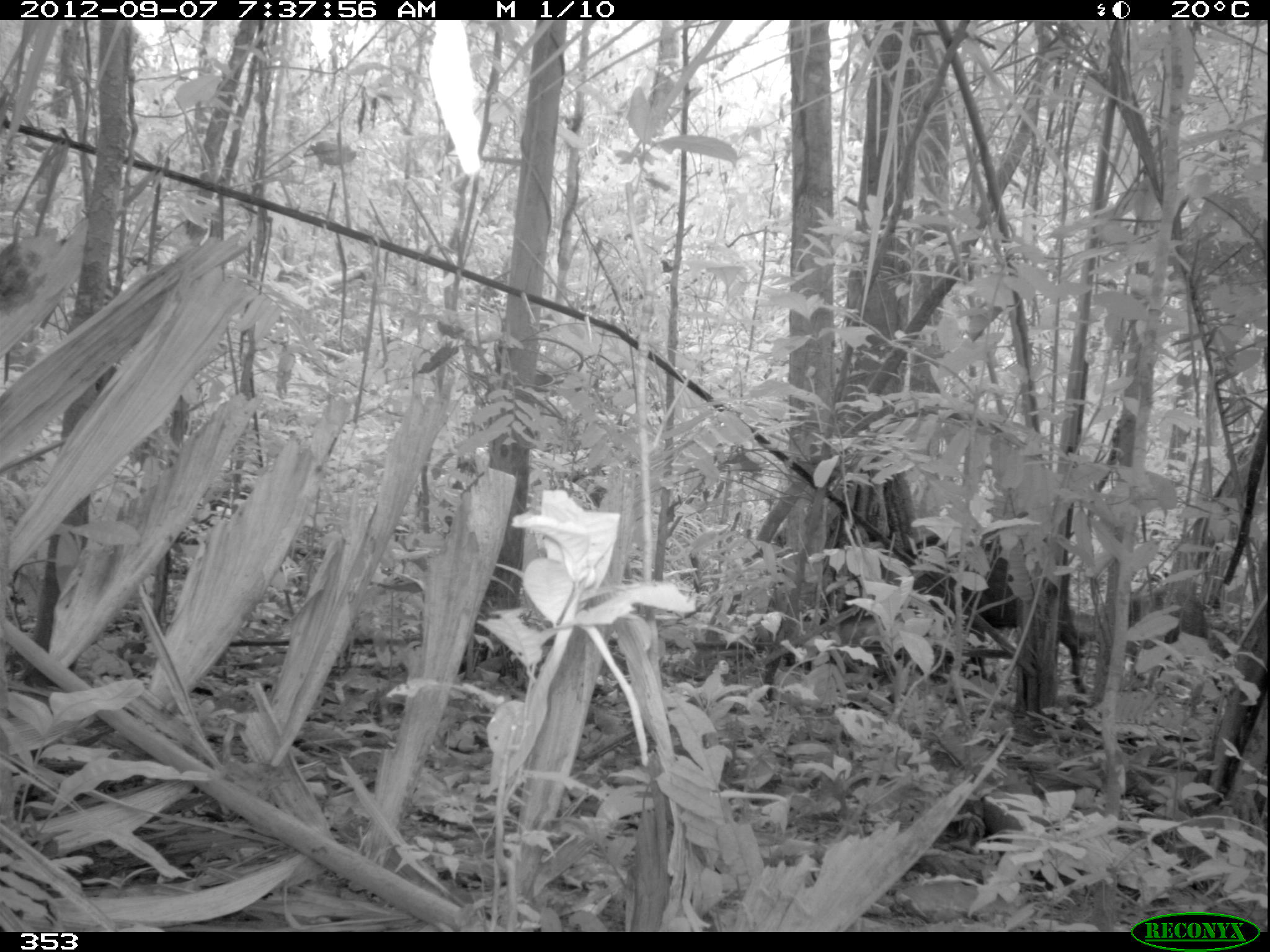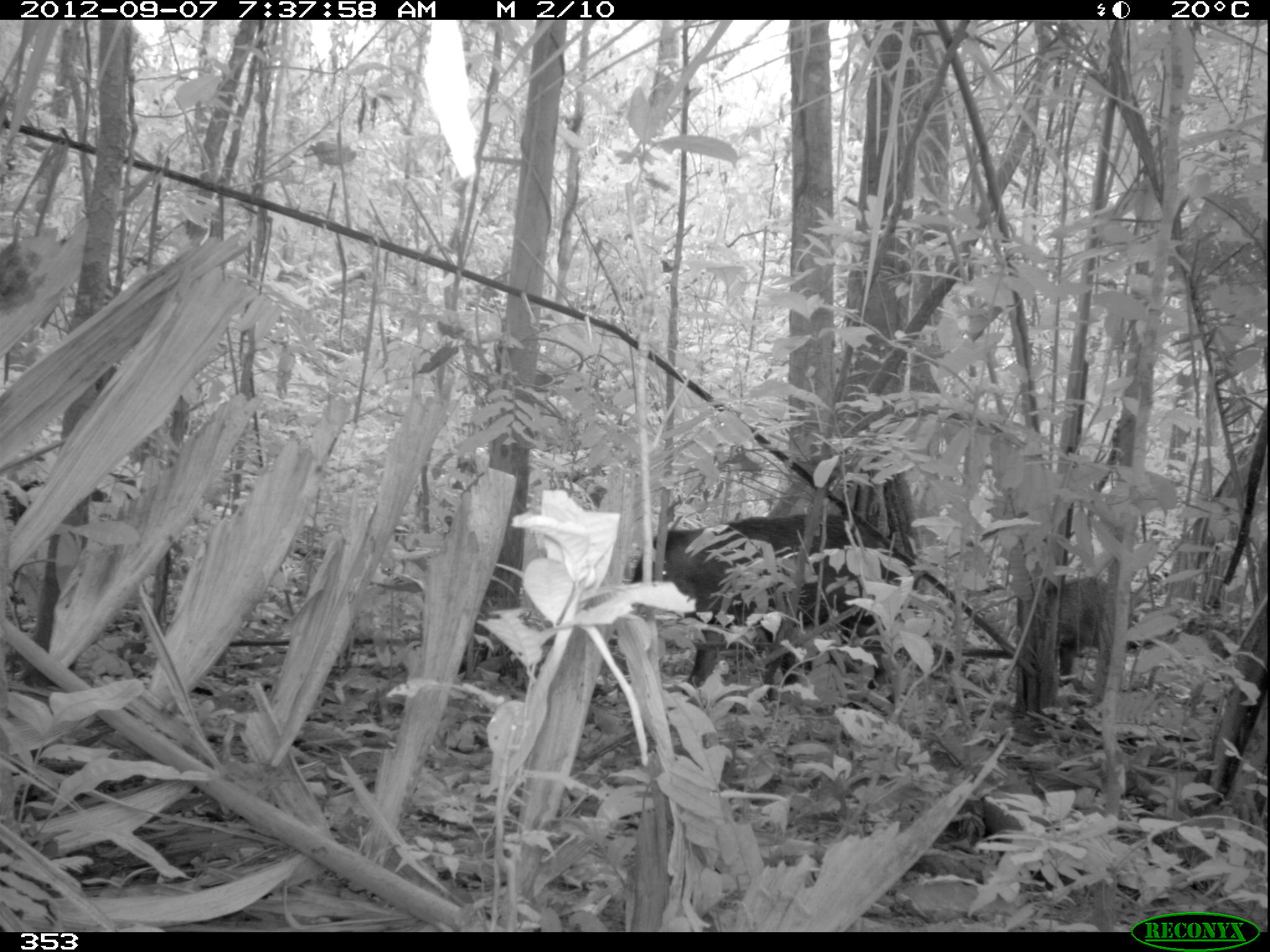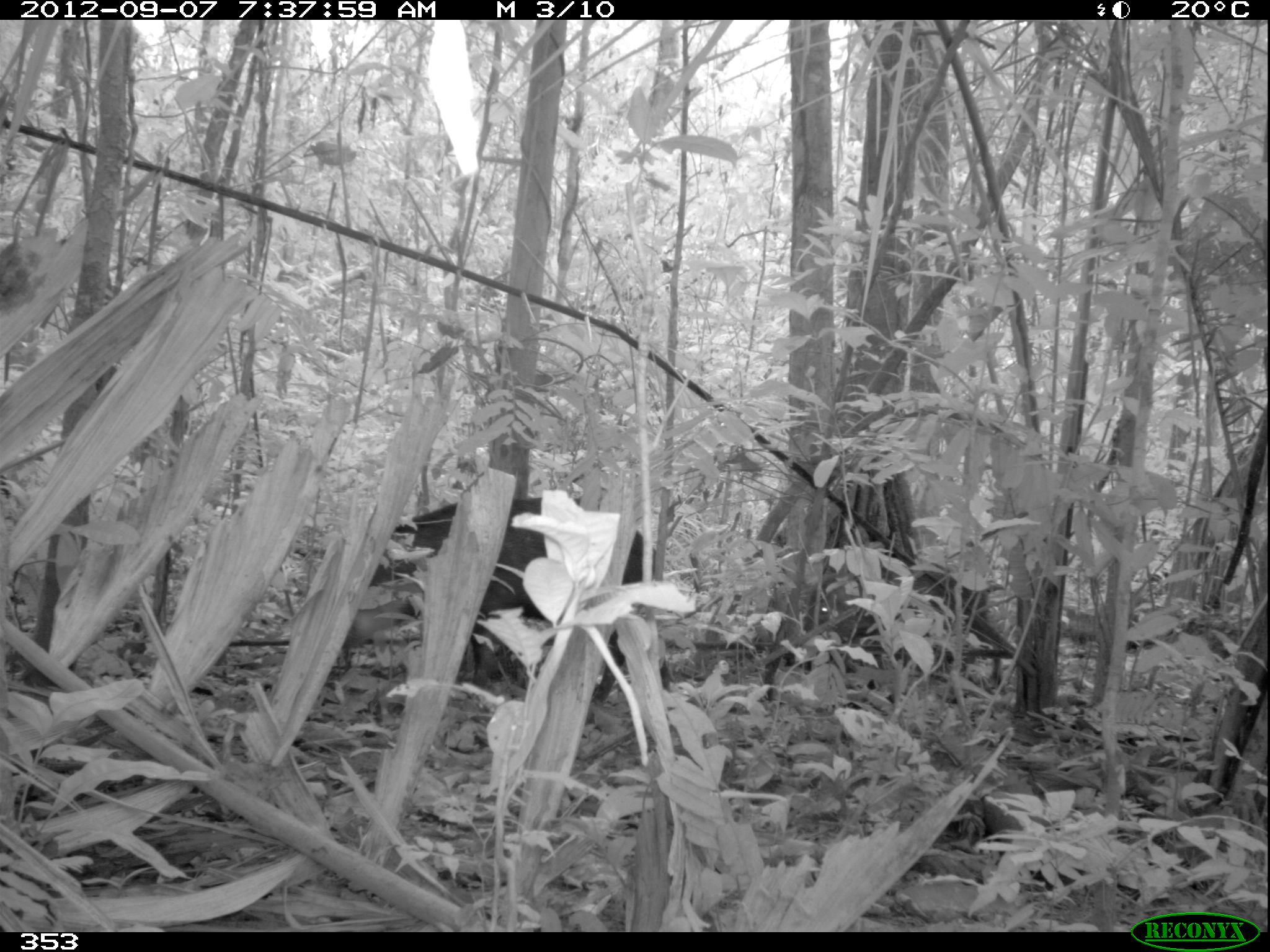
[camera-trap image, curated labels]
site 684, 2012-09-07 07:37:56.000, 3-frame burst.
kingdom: Animalia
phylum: Chordata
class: Mammalia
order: Artiodactyla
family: Tayassuidae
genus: Tayassu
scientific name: Tayassu pecari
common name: white-lipped peccary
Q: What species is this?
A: Tayassu pecari (white-lipped peccary).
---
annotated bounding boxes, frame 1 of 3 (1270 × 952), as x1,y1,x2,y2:
tayassu pecari: 895,528,1084,693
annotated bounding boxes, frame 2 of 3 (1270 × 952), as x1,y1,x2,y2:
tayassu pecari: 630,513,917,696; 1059,578,1154,687